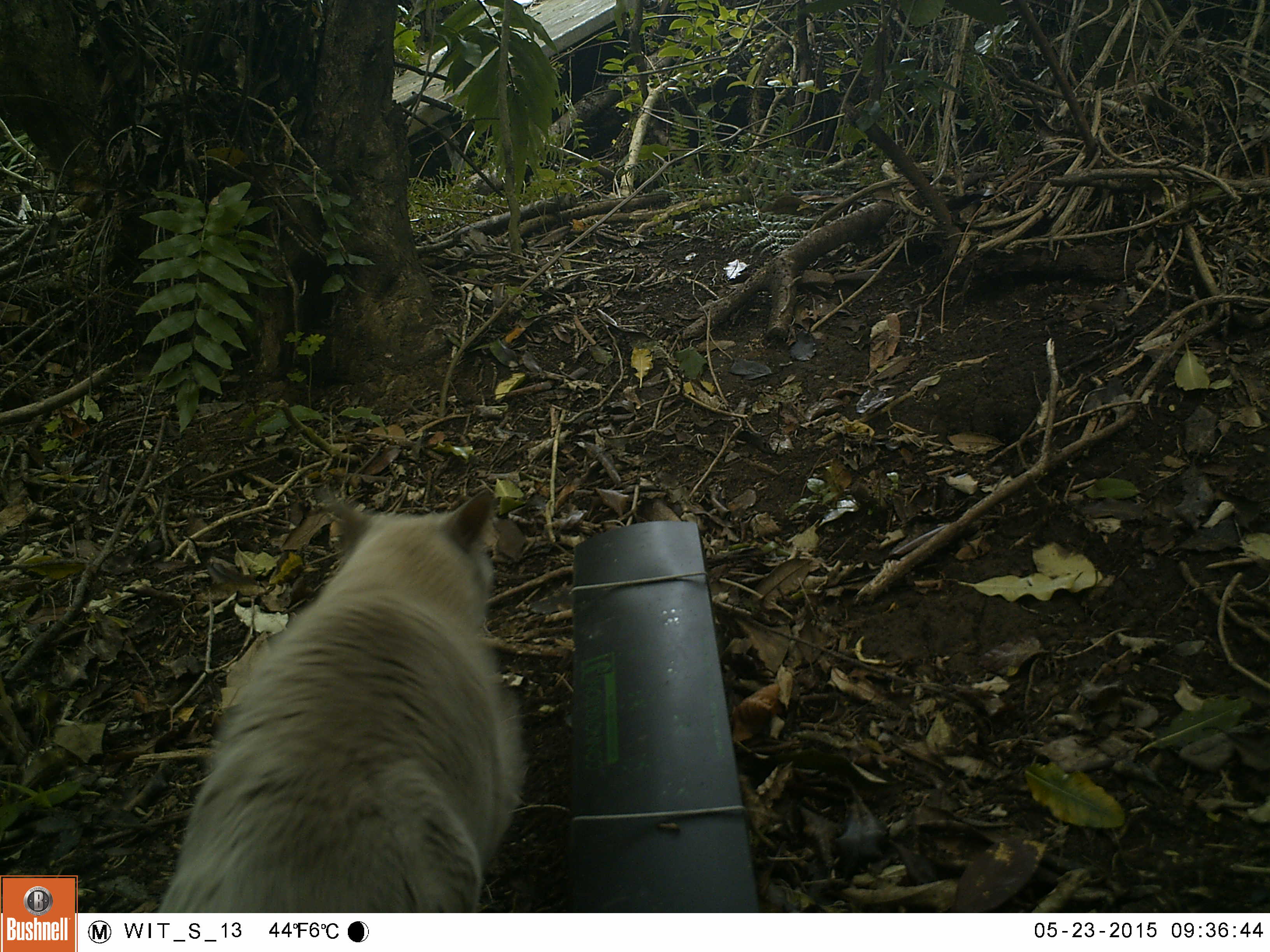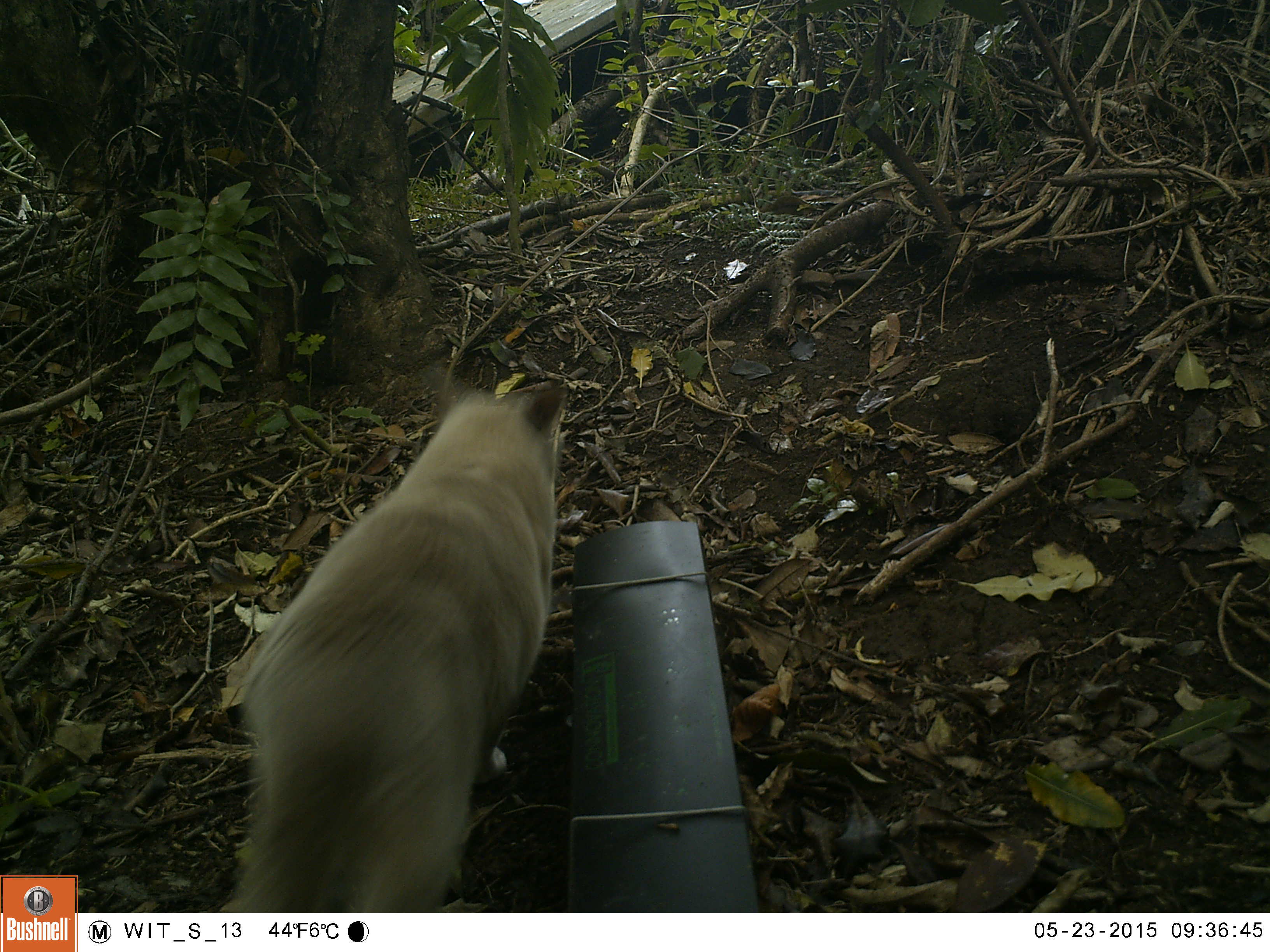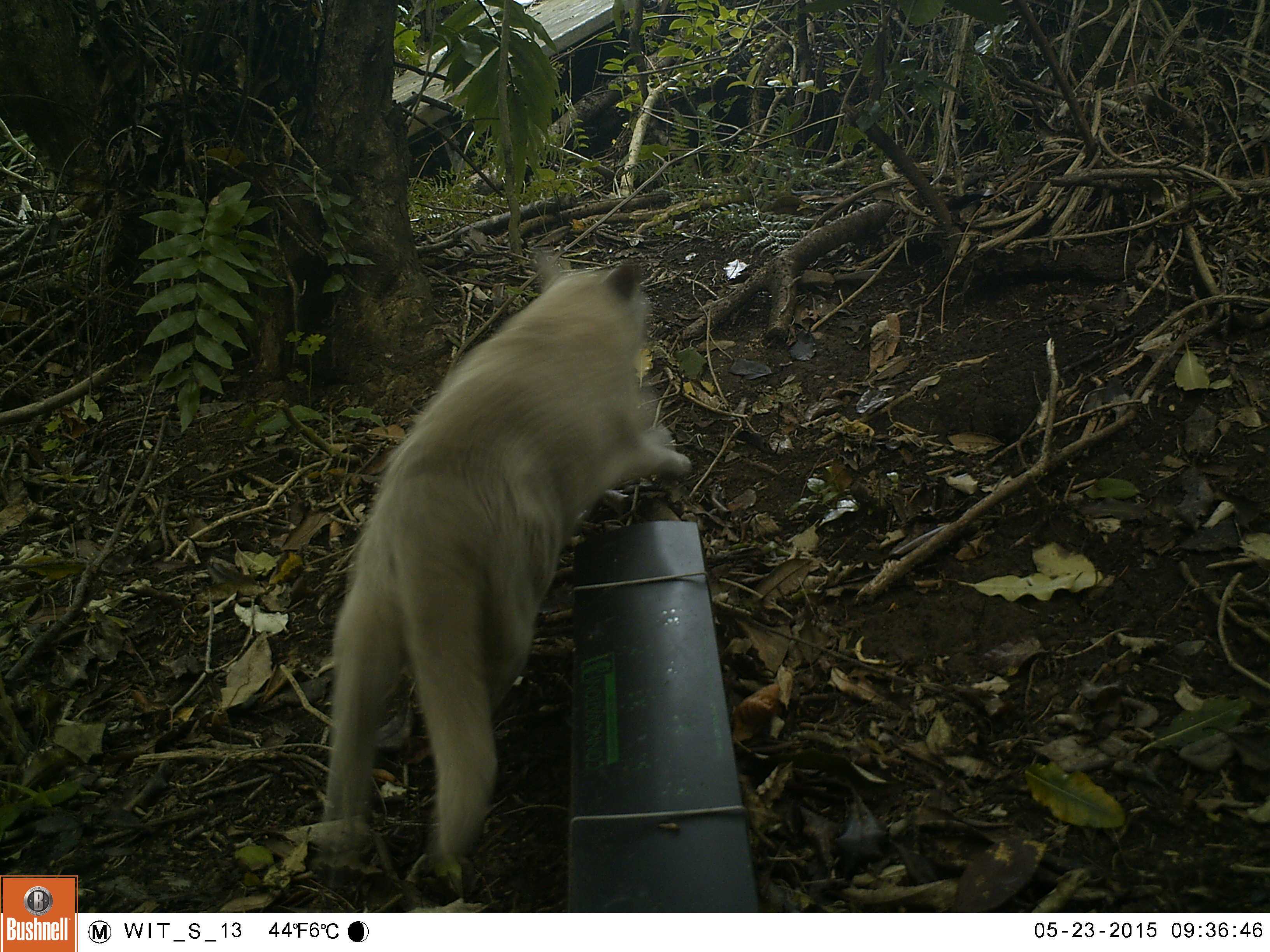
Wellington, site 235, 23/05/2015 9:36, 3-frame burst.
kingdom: Animalia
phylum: Chordata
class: Mammalia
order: Carnivora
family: Felidae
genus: Felis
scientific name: Felis catus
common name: cat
Cat (Felis catus).